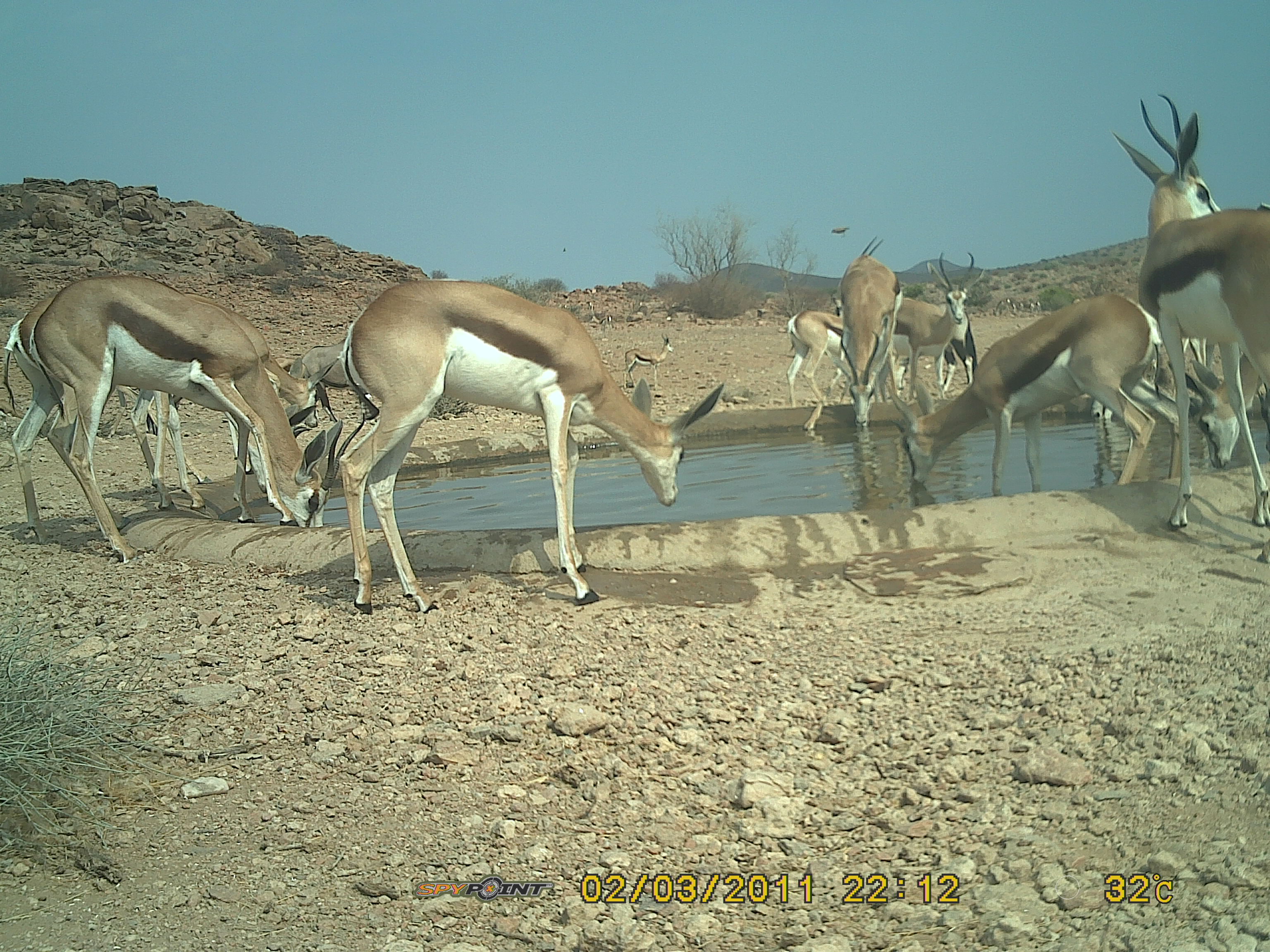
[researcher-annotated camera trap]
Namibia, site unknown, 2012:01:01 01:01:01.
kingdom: Animalia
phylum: Chordata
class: Mammalia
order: Artiodactyla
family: Bovidae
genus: Antidorcas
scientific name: Antidorcas marsupialis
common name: springbok